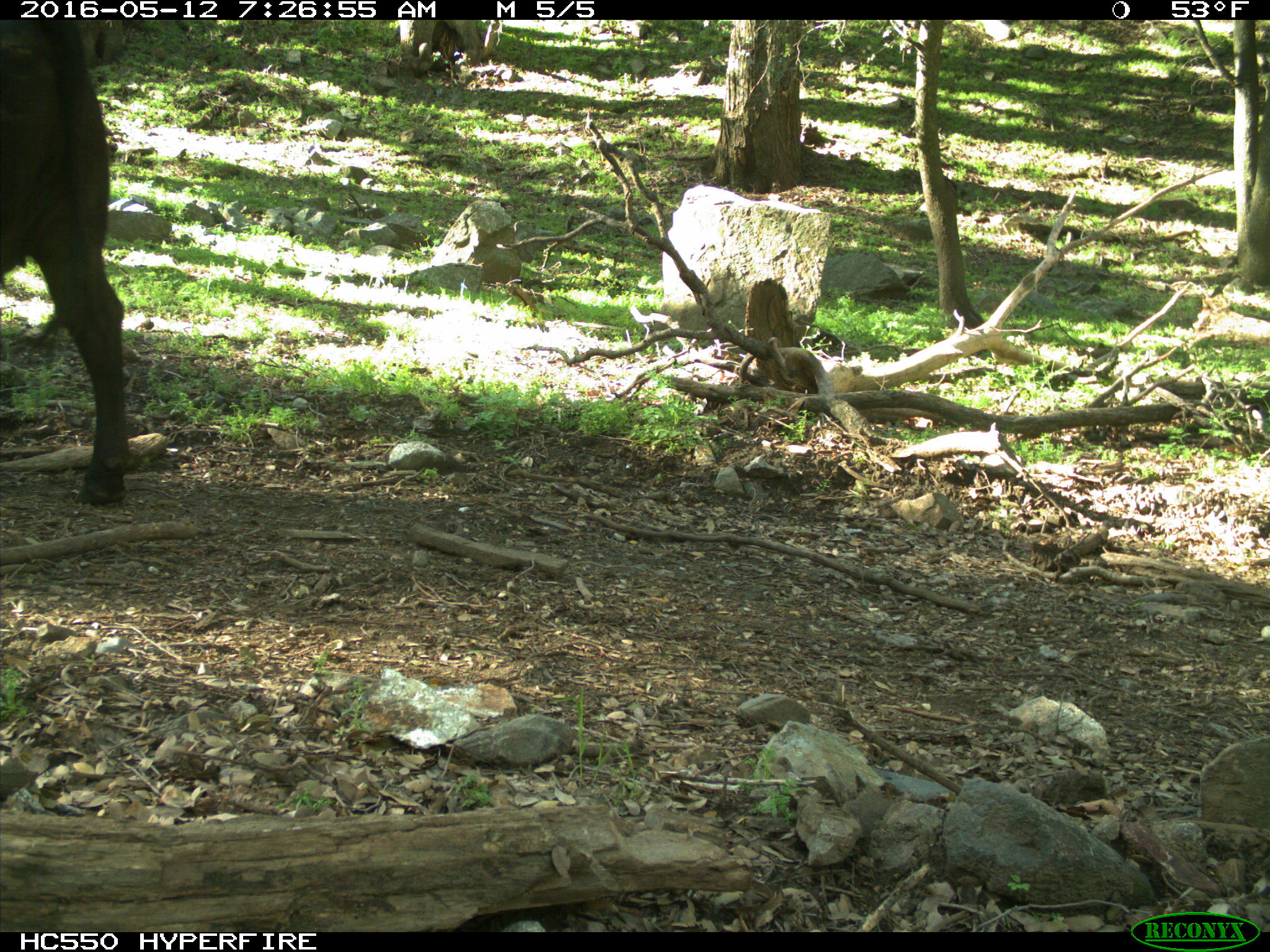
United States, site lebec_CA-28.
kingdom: Animalia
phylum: Chordata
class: Mammalia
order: Artiodactyla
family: Bovidae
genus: Bos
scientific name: Bos taurus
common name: domestic cow